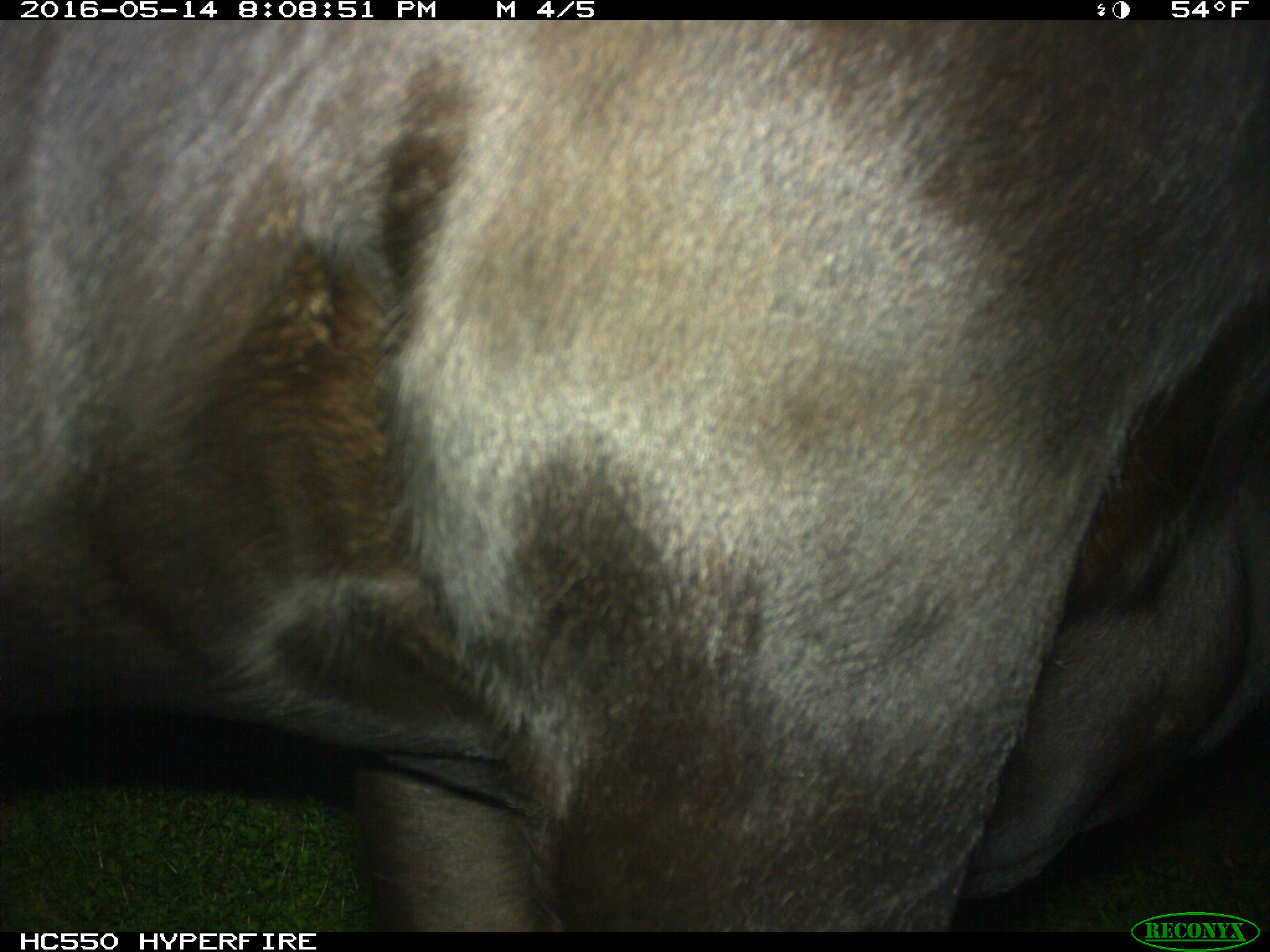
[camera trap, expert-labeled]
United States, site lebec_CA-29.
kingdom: Animalia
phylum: Chordata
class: Mammalia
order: Artiodactyla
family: Bovidae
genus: Bos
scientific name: Bos taurus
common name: domestic cow